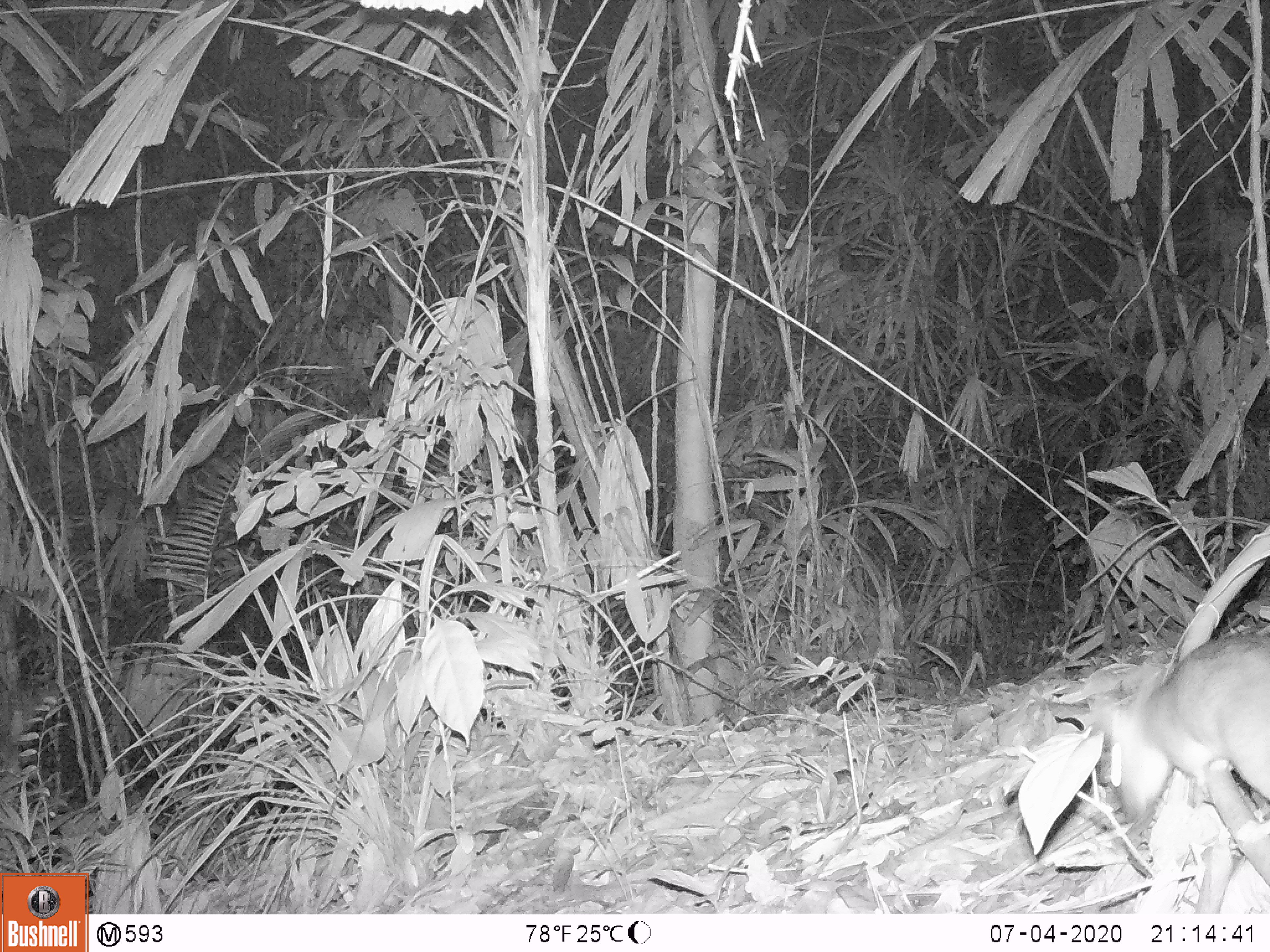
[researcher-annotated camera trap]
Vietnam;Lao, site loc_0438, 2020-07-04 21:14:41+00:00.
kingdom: Animalia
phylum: Chordata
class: Mammalia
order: Rodentia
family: Muridae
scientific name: Muridae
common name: old-world mice and rats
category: unidentified murid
Unidentified murid (old-world mice and rats) (Muridae). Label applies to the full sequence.